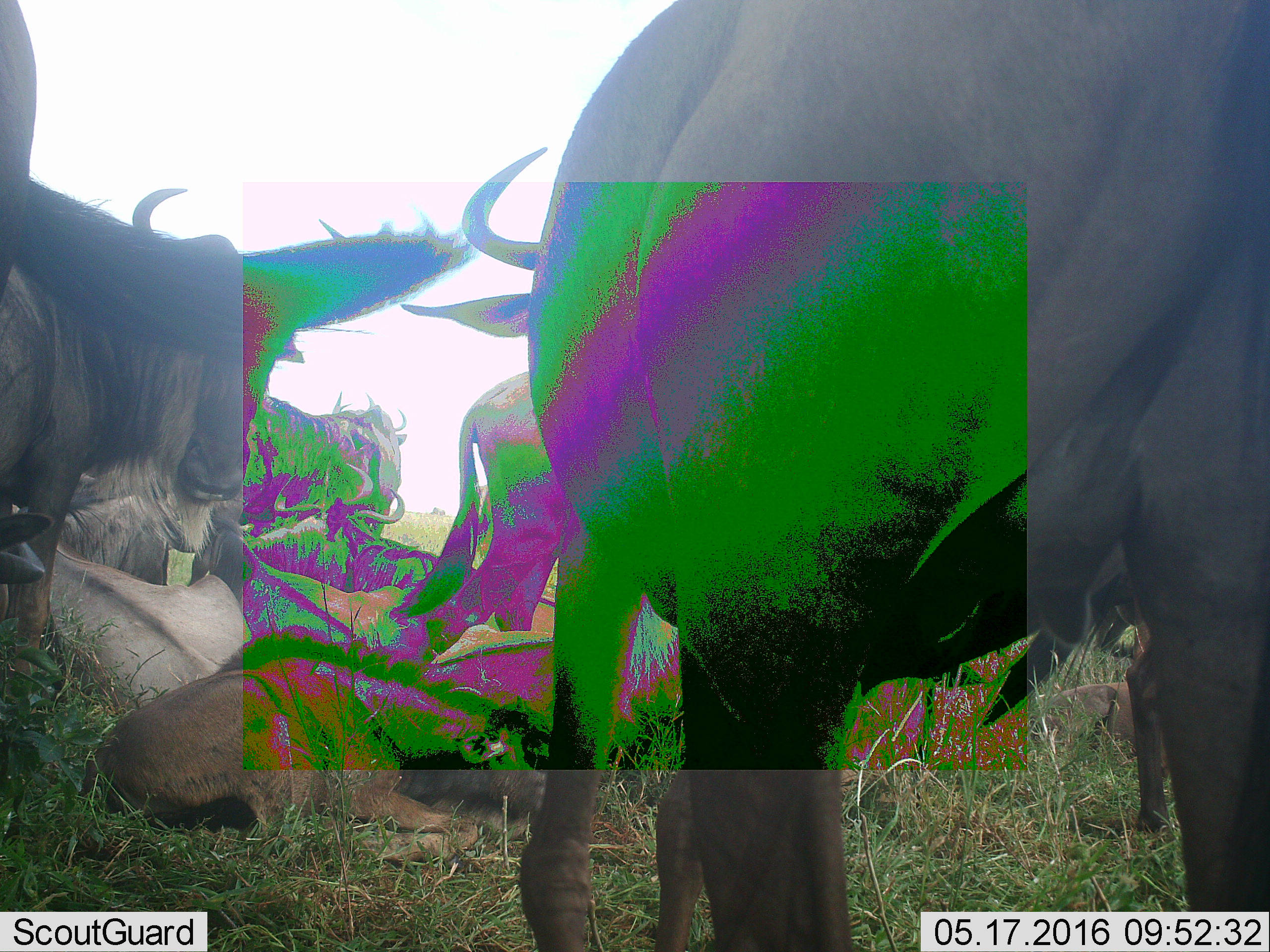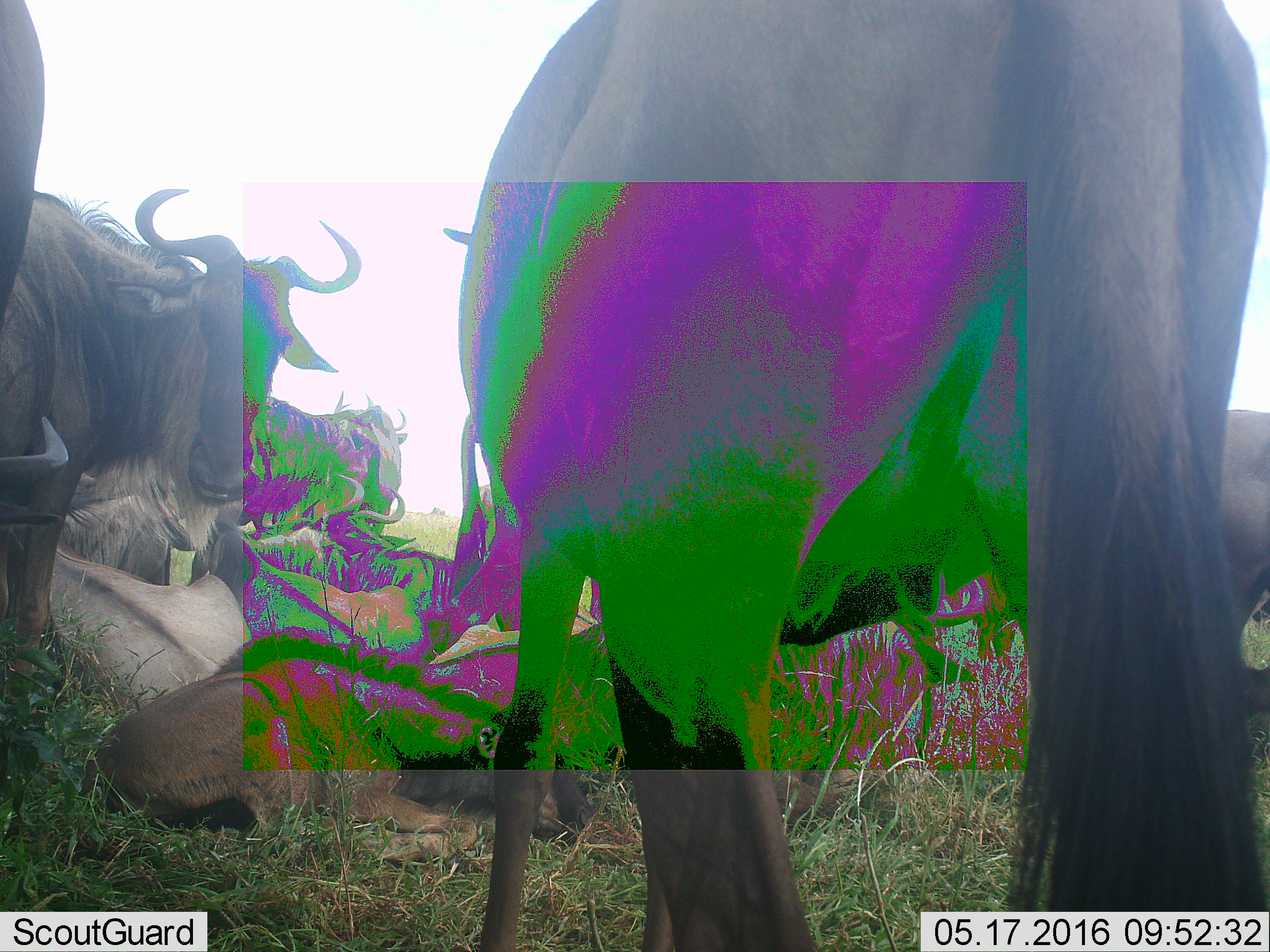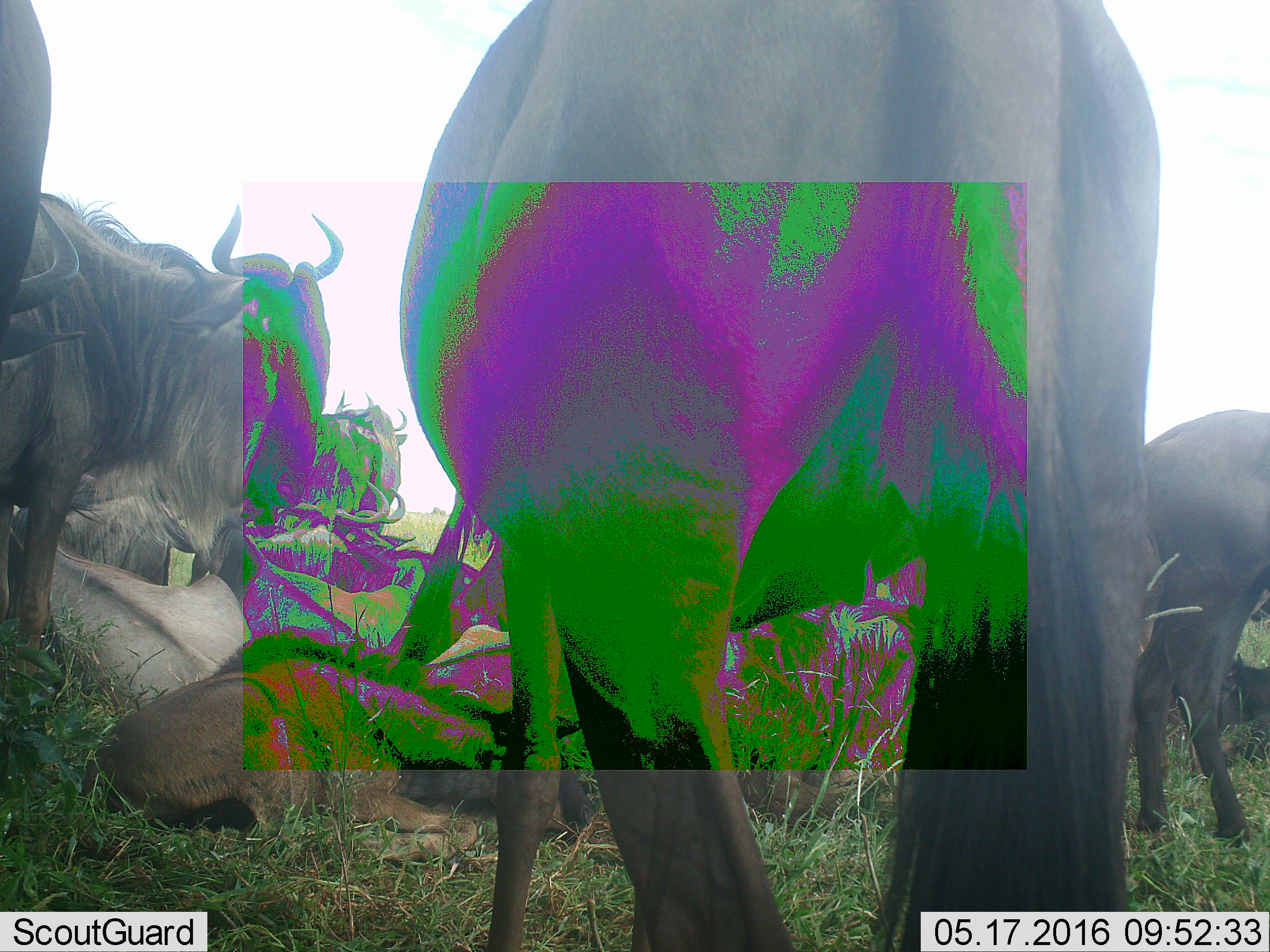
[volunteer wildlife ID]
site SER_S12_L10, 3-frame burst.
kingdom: Animalia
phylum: Chordata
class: Mammalia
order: Artiodactyla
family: Bovidae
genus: Connochaetes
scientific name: Connochaetes taurinus taurinus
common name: blue wildebeest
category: wildebeestblue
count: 11-50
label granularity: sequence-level